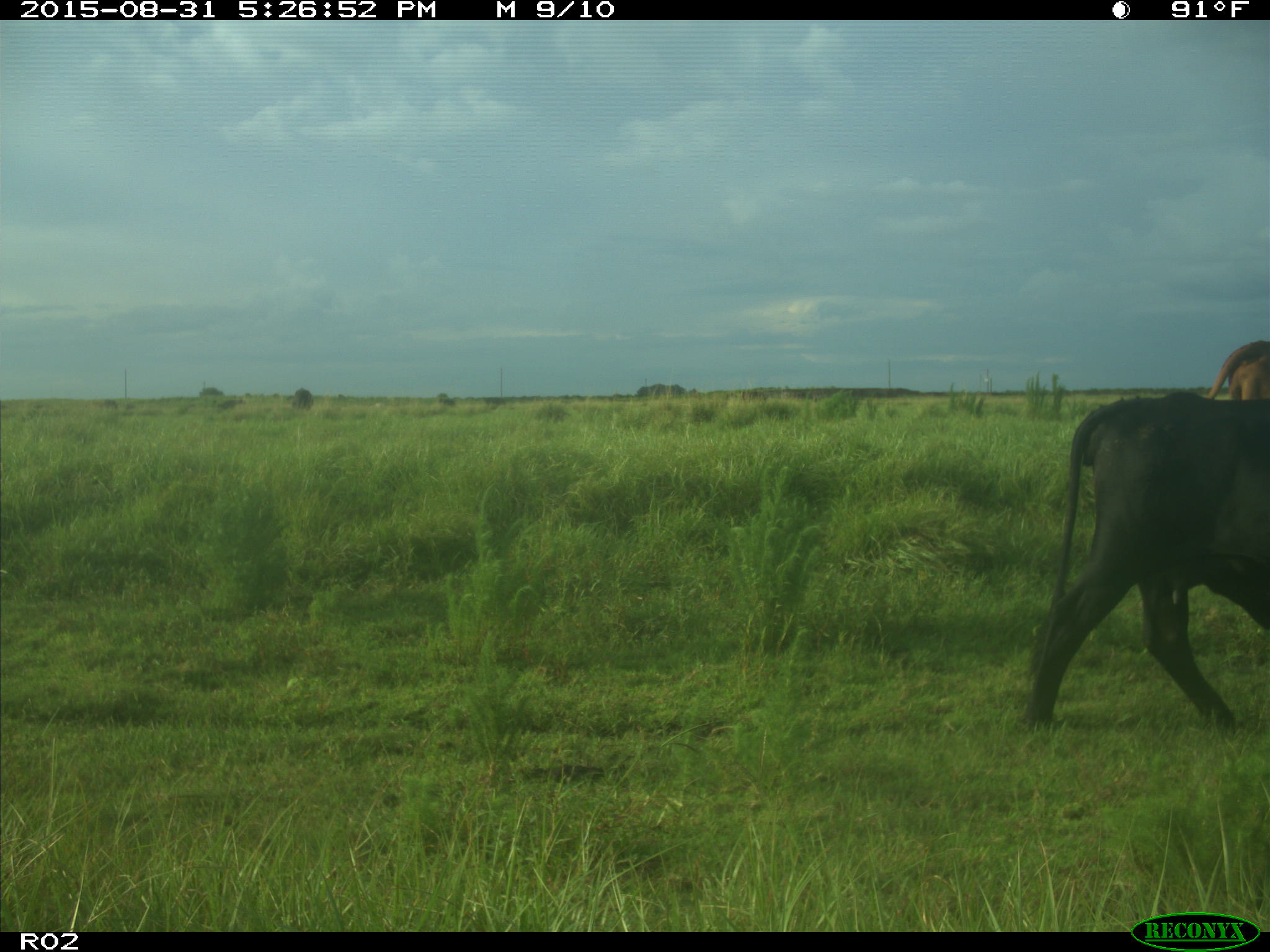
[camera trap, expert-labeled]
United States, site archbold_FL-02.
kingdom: Animalia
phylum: Chordata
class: Mammalia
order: Artiodactyla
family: Bovidae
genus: Bos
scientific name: Bos taurus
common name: domestic cow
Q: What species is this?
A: Bos taurus (domestic cow).